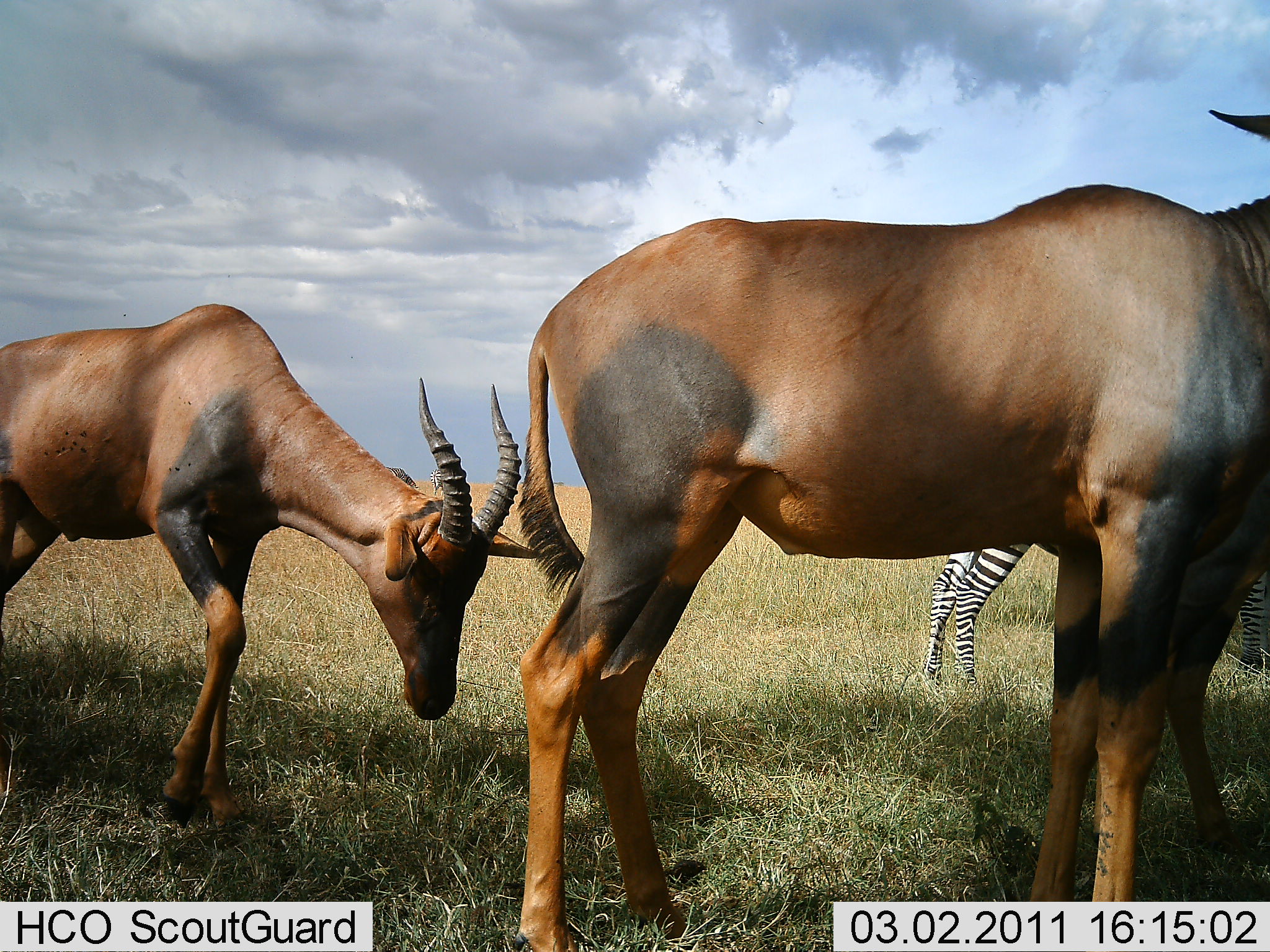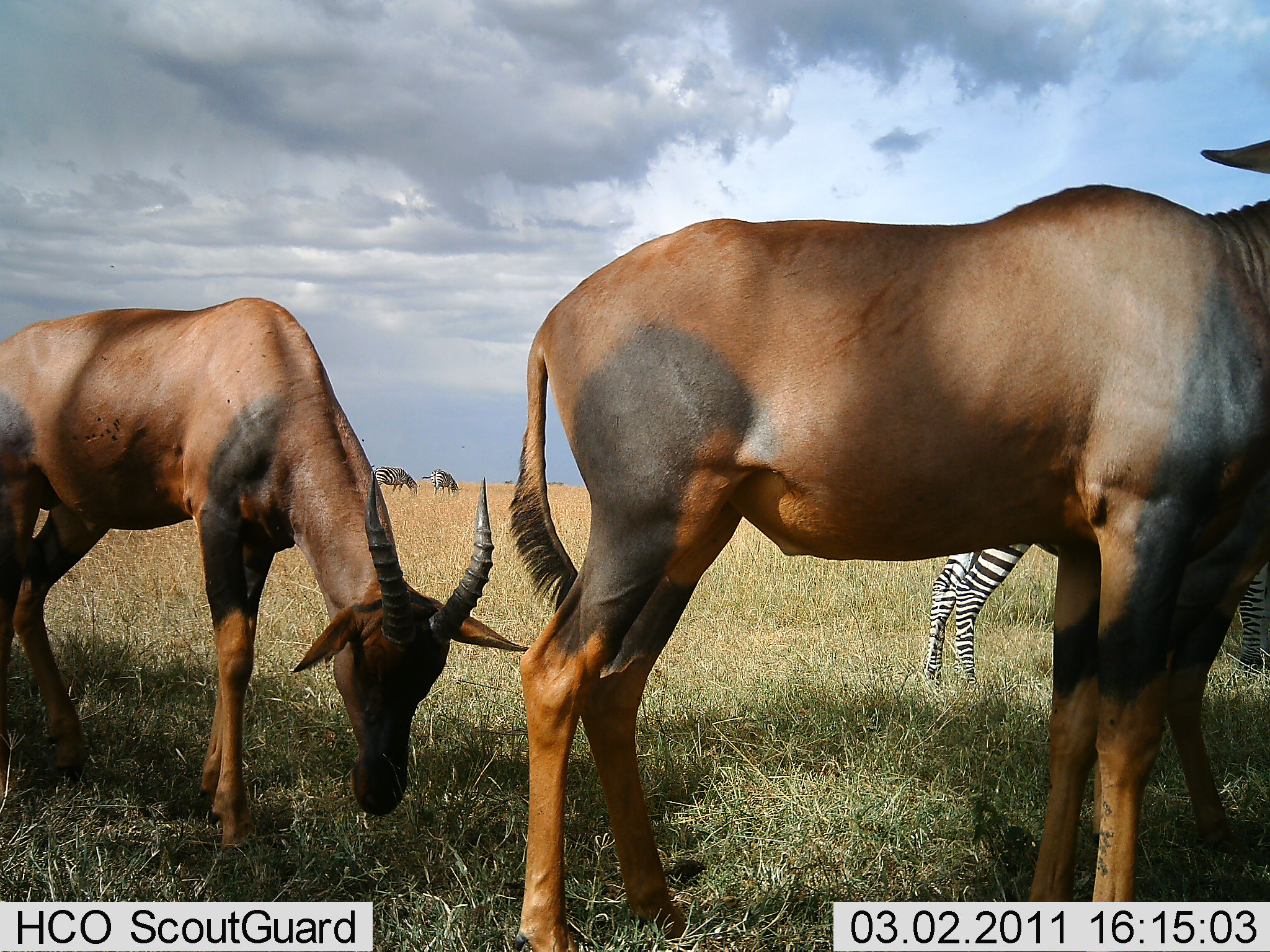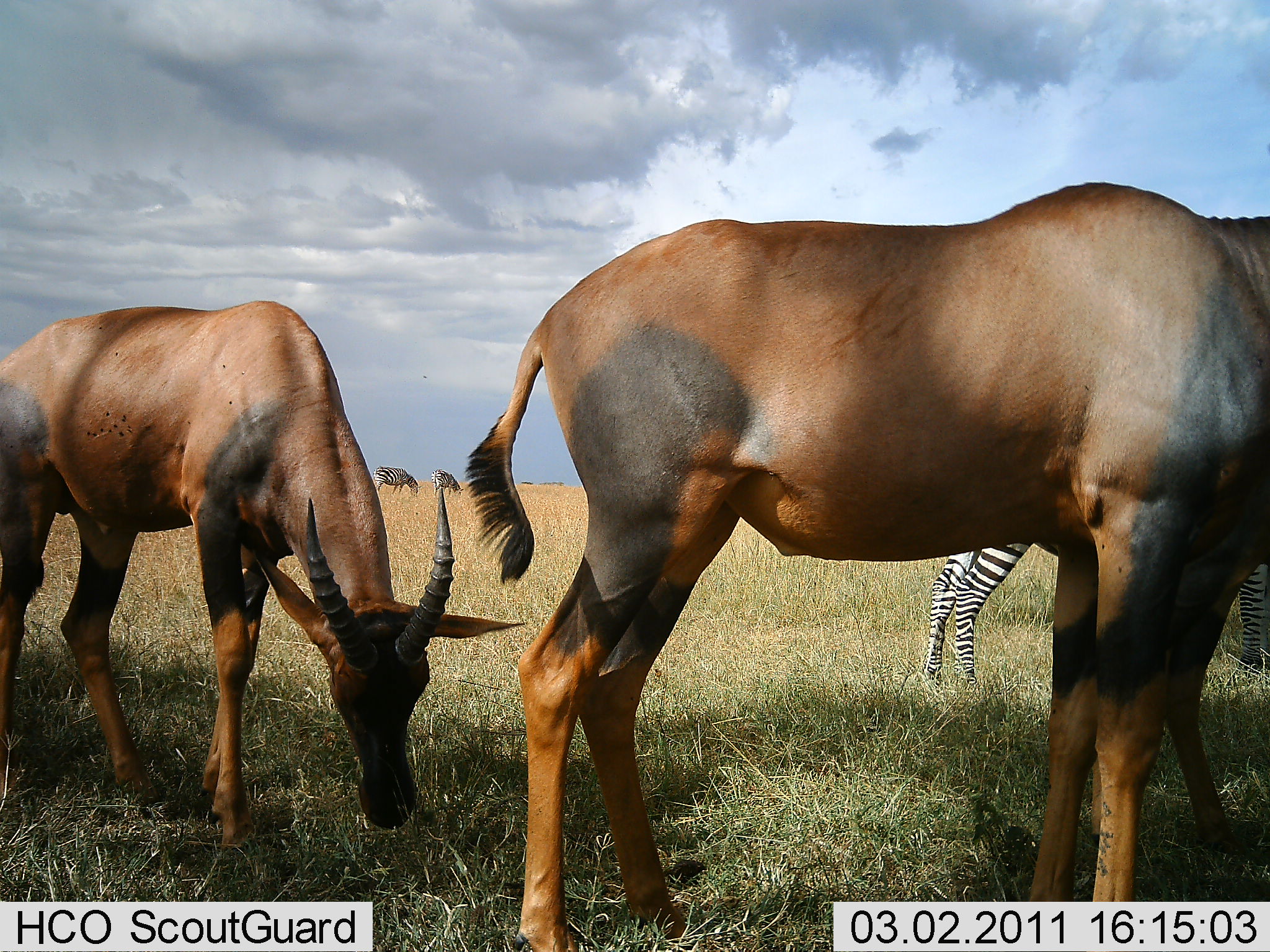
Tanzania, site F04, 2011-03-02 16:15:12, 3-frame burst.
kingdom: Animalia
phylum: Chordata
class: Mammalia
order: Artiodactyla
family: Bovidae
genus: Damaliscus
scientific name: Damaliscus lunatus jimela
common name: topi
Topi (Damaliscus lunatus jimela), count 2. Behavior (volunteer vote fractions): standing 83%, resting 0%, moving 8%, interacting 0%. Young present (vote fraction): 0%. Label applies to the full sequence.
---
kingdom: Animalia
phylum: Chordata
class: Mammalia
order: Perissodactyla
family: Equidae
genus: Equus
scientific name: Equus quagga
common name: plains zebra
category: zebra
Zebra (plains zebra) (Equus quagga), count 3. Behavior (volunteer vote fractions): standing 69%, resting 0%, moving 0%, interacting 0%. Young present (vote fraction): 0%. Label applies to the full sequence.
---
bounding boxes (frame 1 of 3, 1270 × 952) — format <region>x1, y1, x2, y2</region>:
animal: <region>503, 107, 1269, 949</region>; <region>1, 303, 522, 831</region>; <region>925, 543, 1268, 687</region>; <region>119, 312, 129, 318</region>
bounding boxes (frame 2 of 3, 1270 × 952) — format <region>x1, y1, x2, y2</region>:
animal: <region>504, 140, 1270, 950</region>; <region>0, 297, 539, 861</region>; <region>925, 540, 1268, 688</region>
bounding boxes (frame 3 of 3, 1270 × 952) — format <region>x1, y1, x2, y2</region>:
animal: <region>463, 178, 1270, 952</region>; <region>1, 298, 529, 863</region>; <region>921, 542, 1269, 691</region>